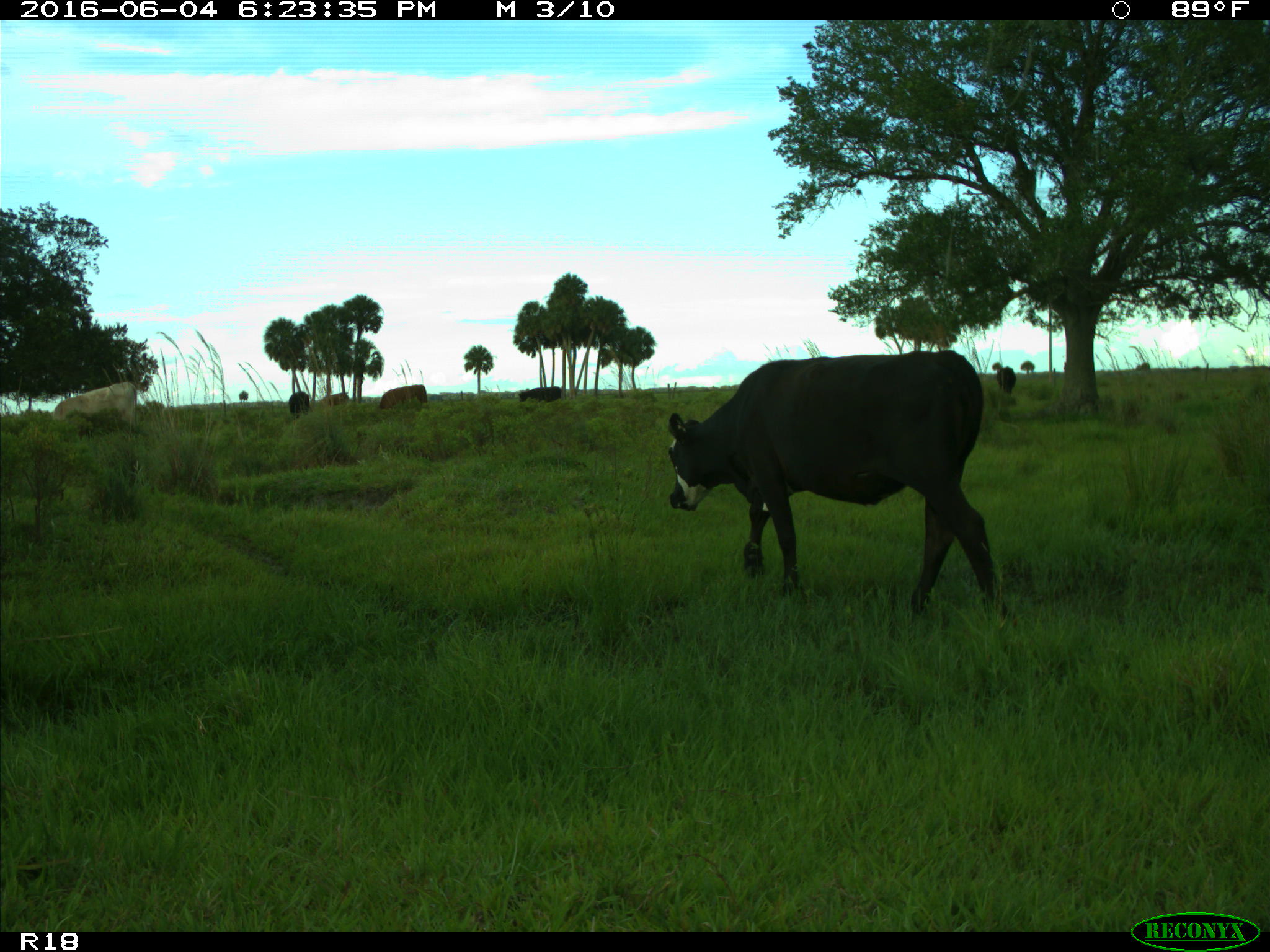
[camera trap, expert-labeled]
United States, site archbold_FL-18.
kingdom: Animalia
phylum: Chordata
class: Mammalia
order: Artiodactyla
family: Bovidae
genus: Bos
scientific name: Bos taurus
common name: domestic cow